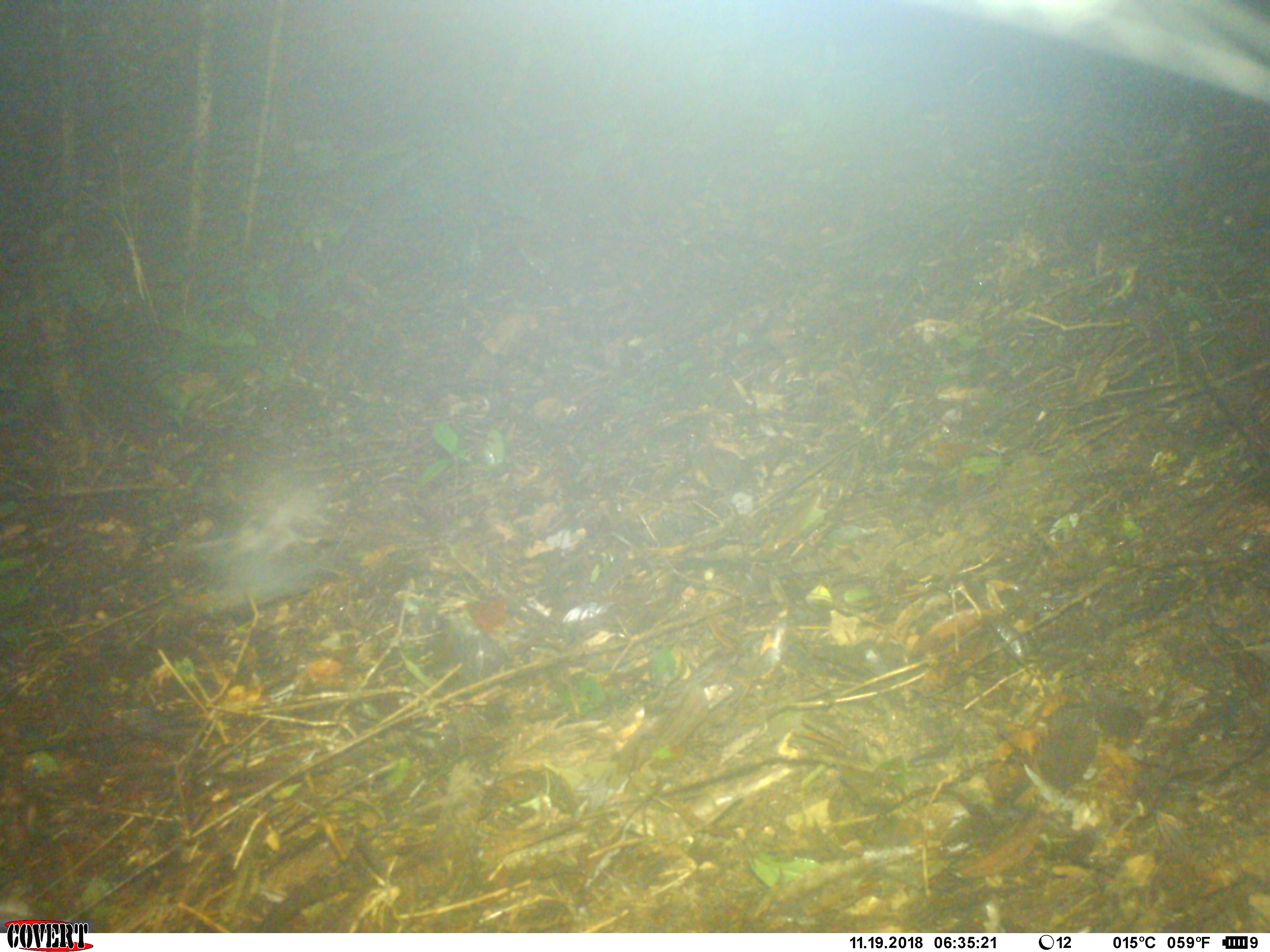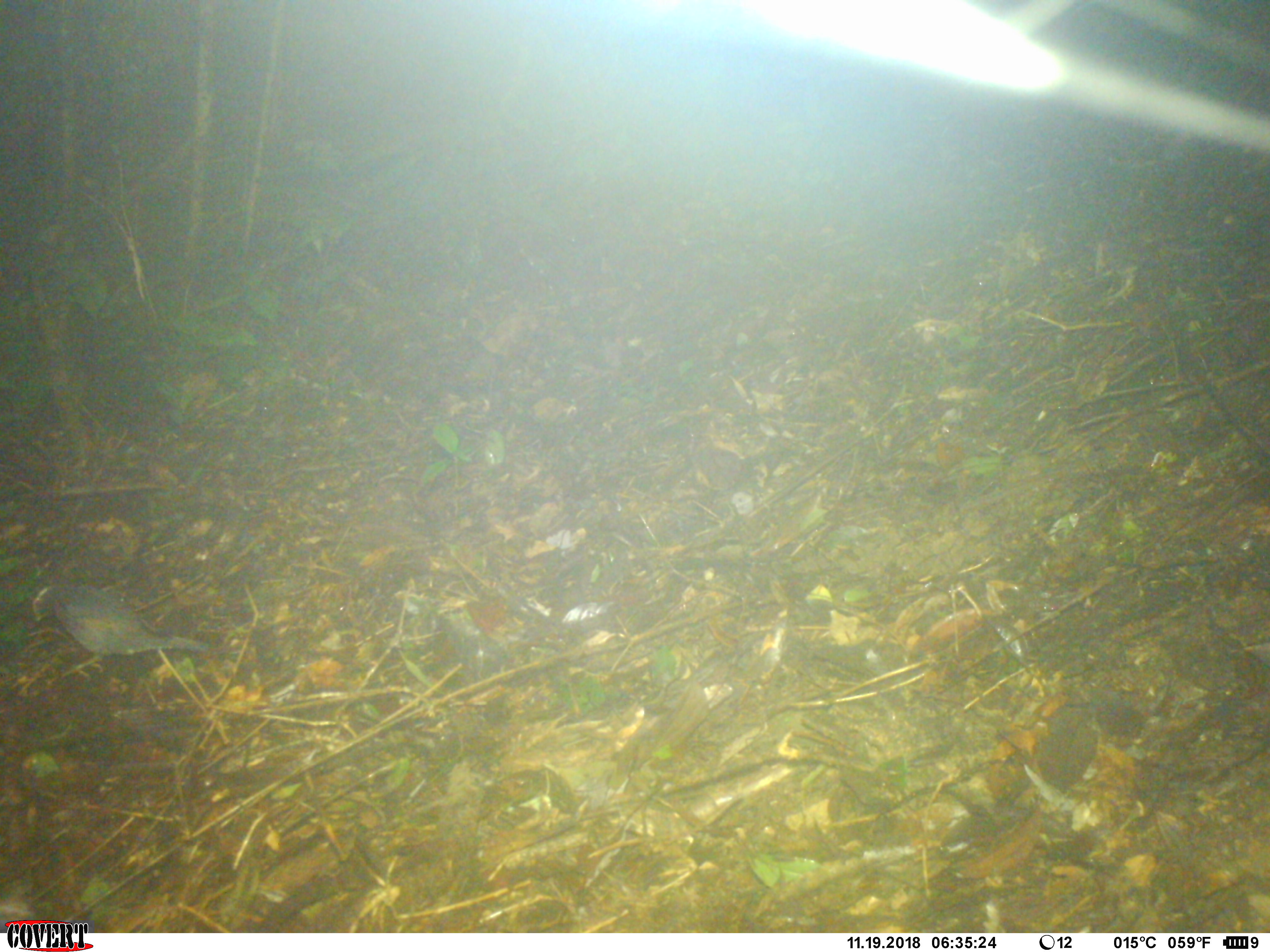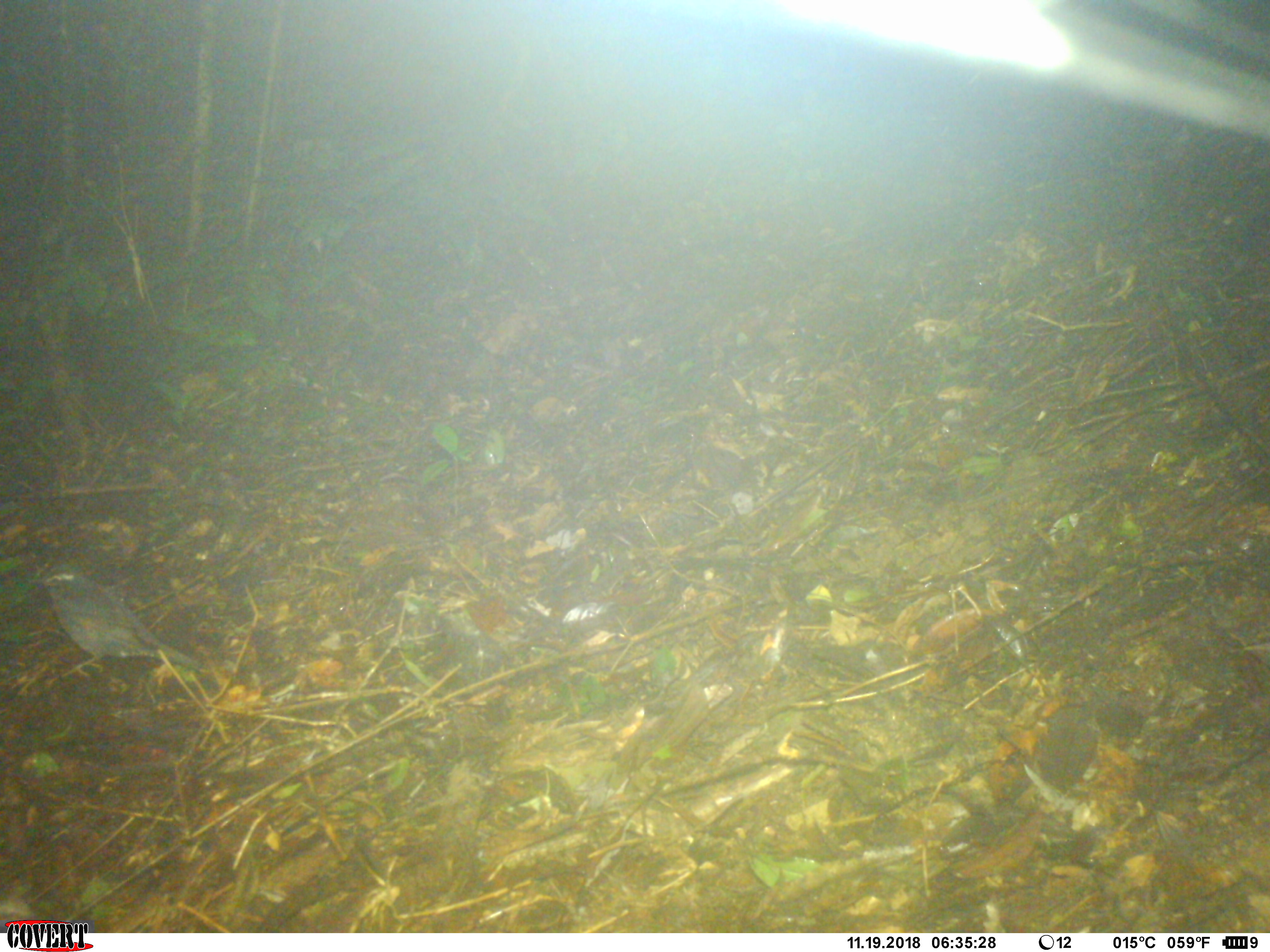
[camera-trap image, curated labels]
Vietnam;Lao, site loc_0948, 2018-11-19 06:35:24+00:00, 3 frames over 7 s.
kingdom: Animalia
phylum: Chordata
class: Aves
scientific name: Aves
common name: bird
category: unidentified bird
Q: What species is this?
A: Unidentified bird (bird) (Aves).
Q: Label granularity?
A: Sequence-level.